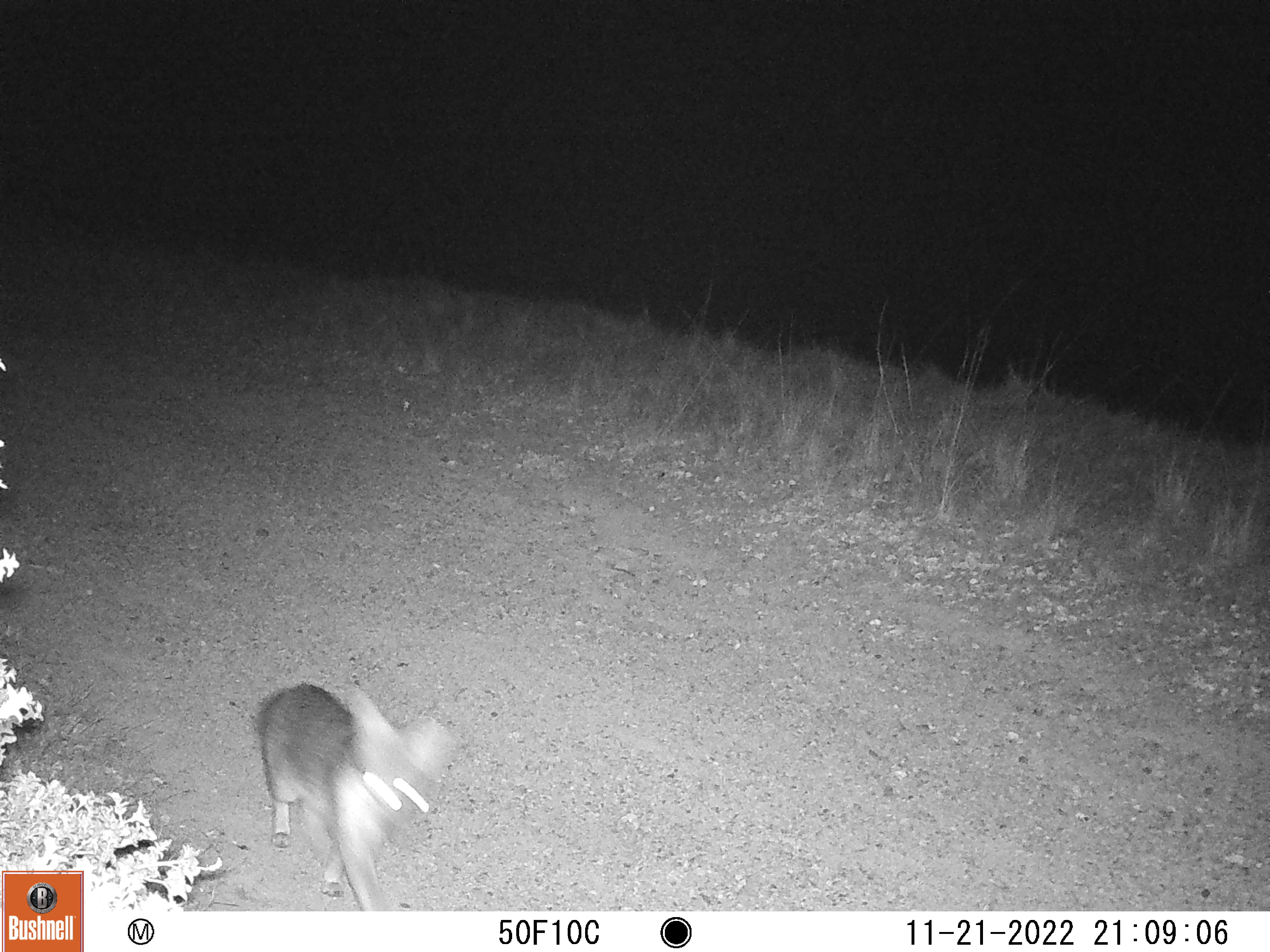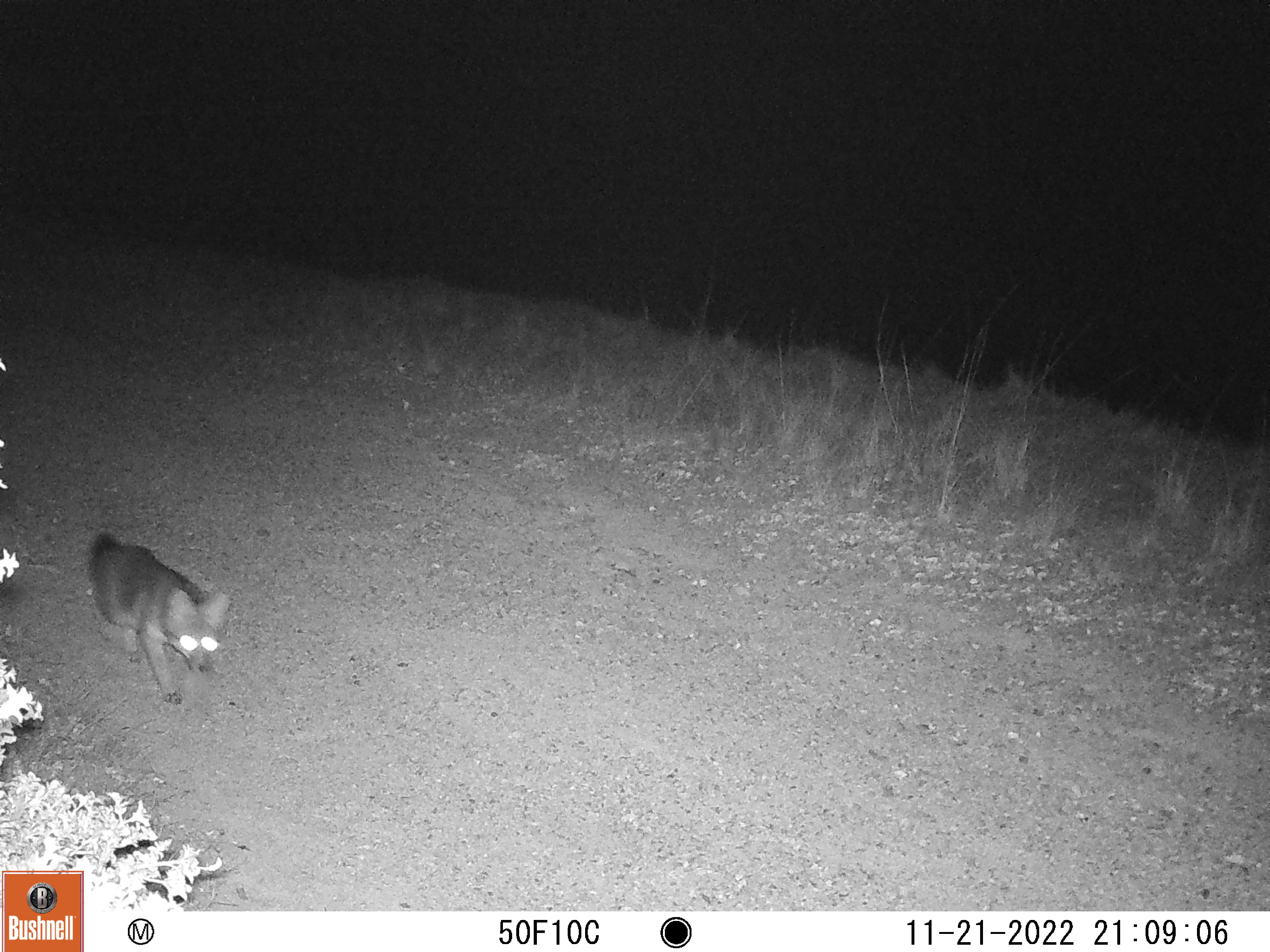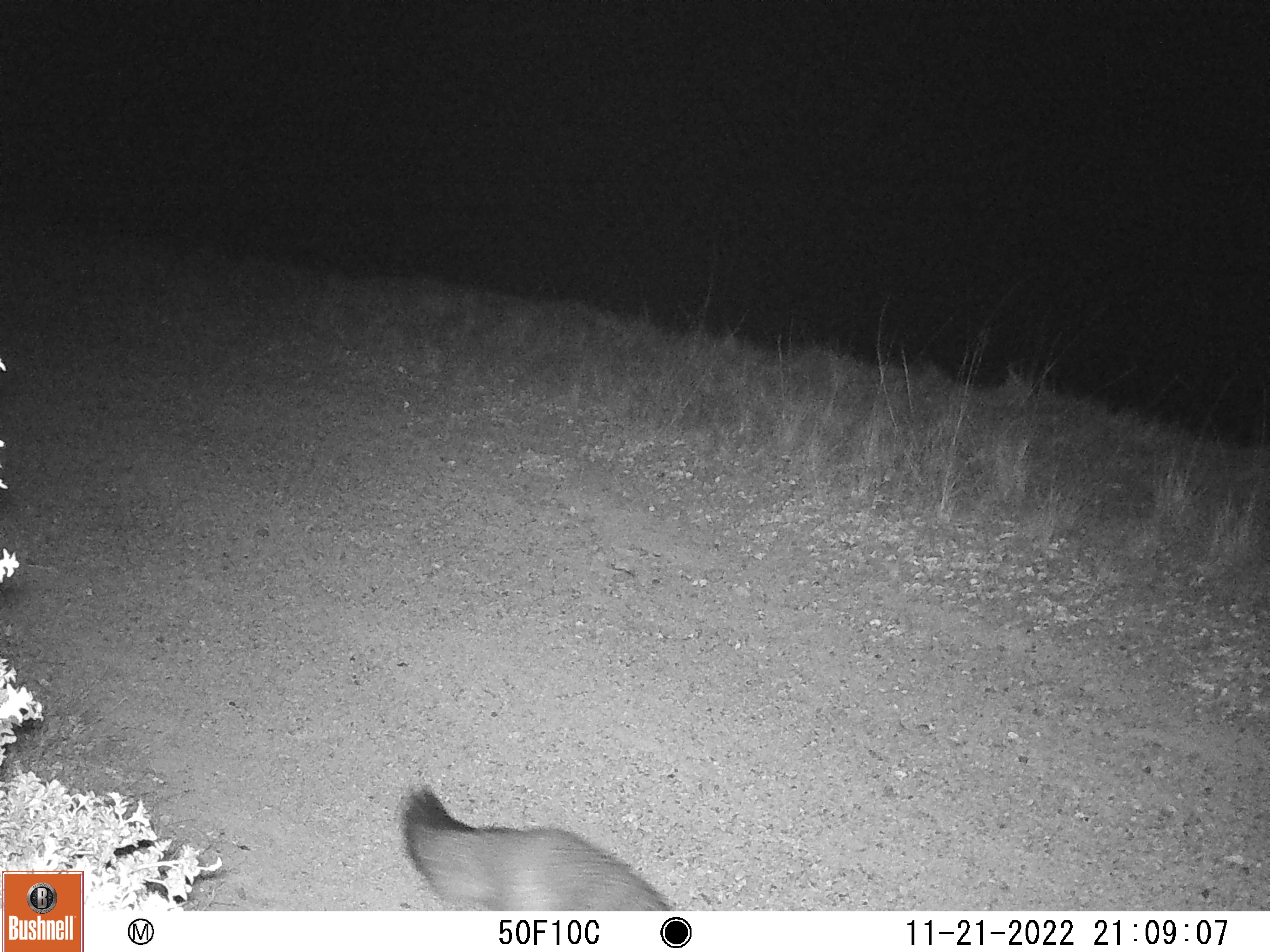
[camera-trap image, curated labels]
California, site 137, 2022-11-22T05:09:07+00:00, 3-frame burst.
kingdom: Animalia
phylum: Chordata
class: Mammalia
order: Carnivora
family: Canidae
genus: Urocyon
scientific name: Urocyon cinereoargenteus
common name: gray fox